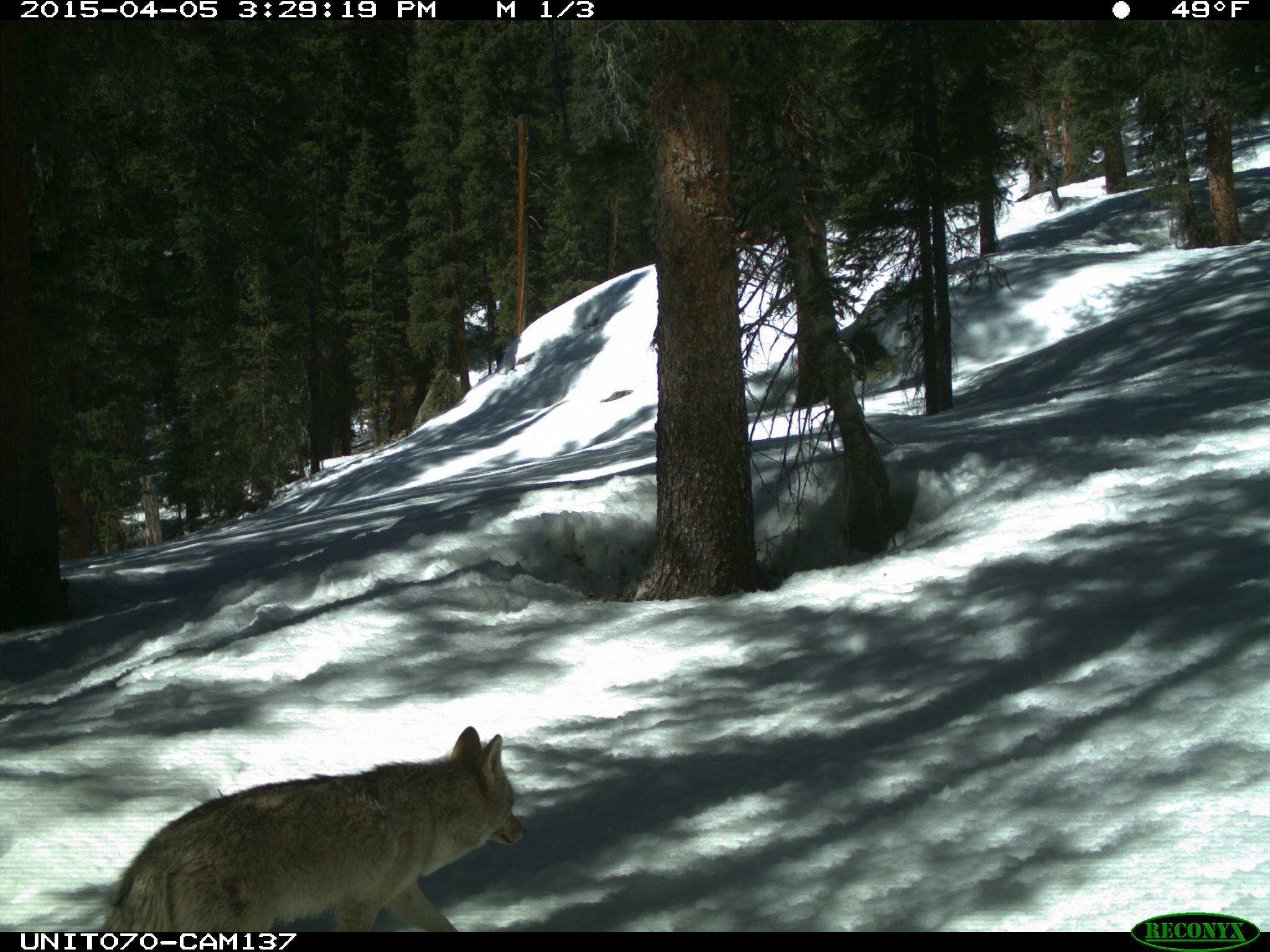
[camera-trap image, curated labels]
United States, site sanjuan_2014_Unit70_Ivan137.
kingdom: Animalia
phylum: Chordata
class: Mammalia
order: Carnivora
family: Canidae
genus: Canis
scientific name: Canis latrans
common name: coyote